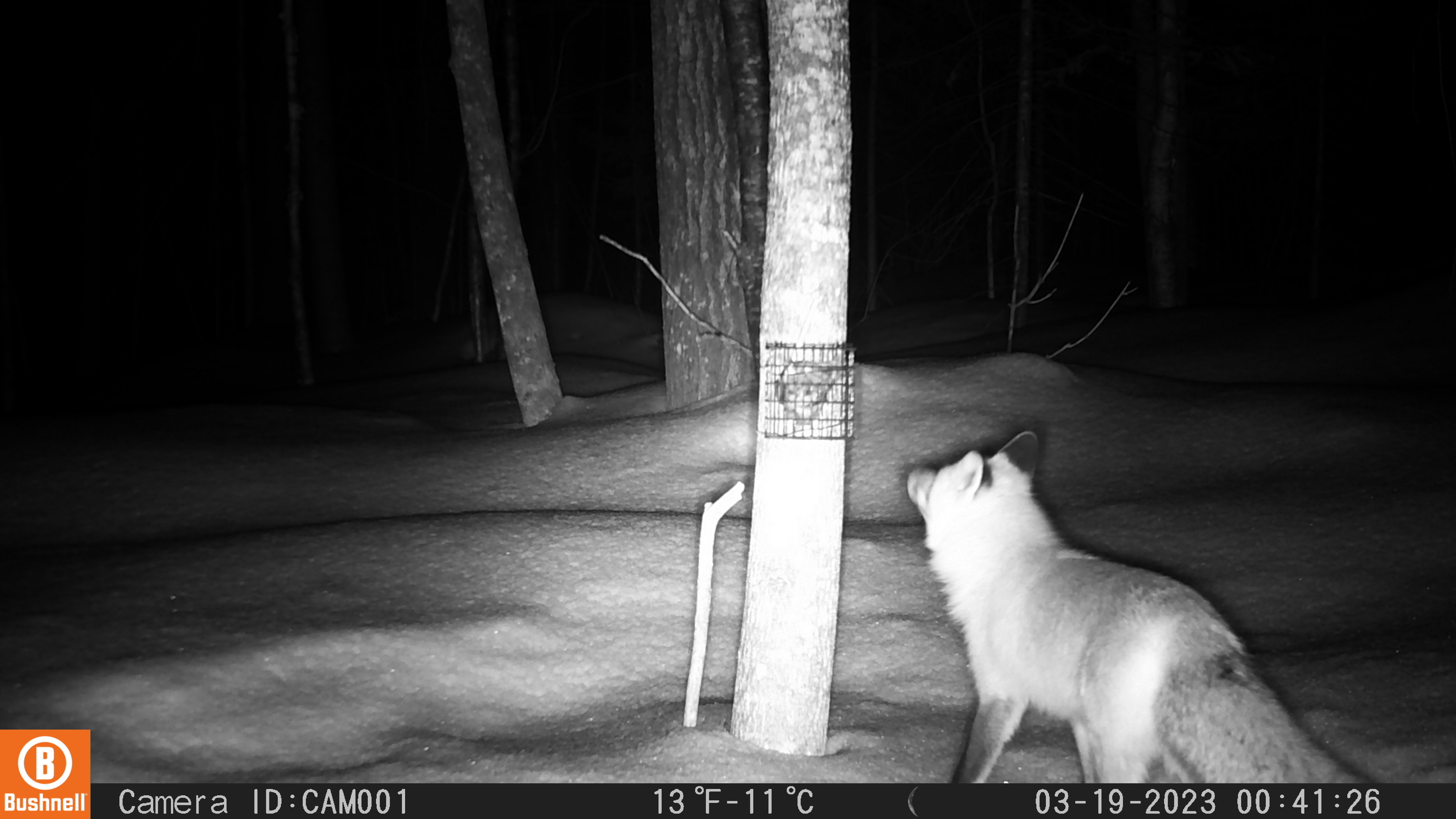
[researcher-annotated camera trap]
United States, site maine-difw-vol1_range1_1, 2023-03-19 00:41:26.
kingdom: Animalia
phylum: Chordata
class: Mammalia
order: Carnivora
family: Canidae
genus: Vulpes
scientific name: Vulpes vulpes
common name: red fox